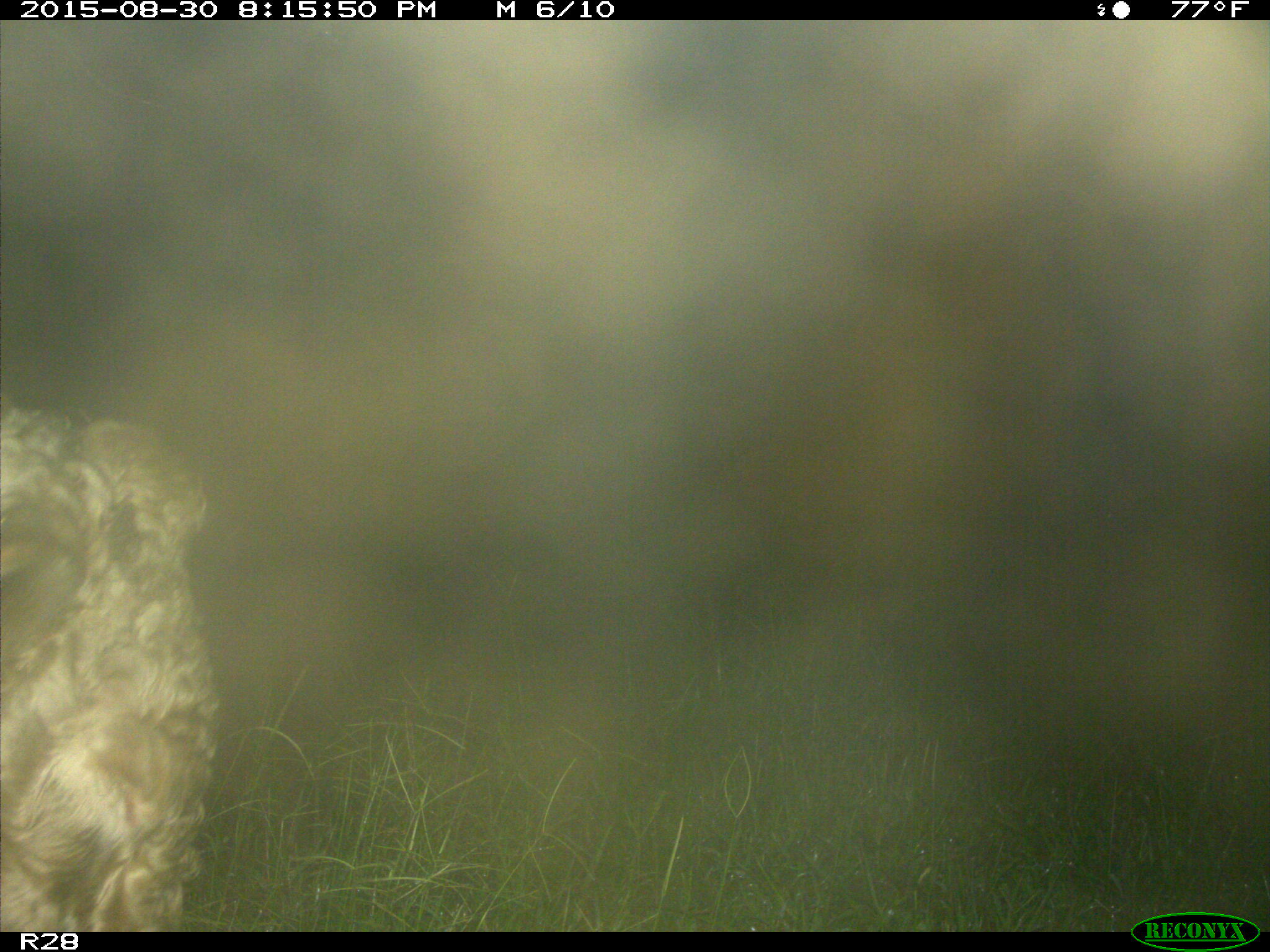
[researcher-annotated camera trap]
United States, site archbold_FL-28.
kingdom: Animalia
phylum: Chordata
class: Mammalia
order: Artiodactyla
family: Bovidae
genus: Bos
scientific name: Bos taurus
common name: domestic cow